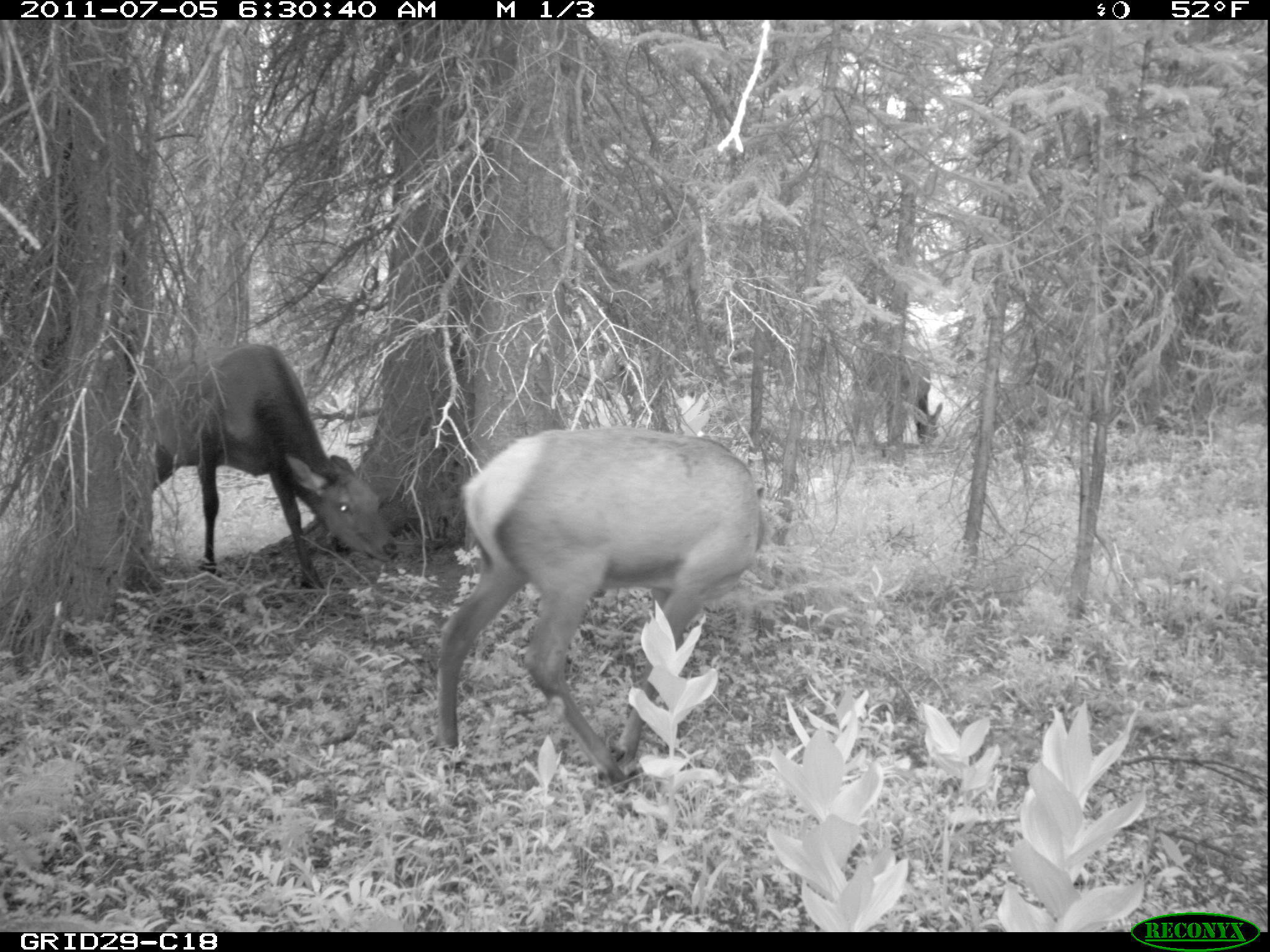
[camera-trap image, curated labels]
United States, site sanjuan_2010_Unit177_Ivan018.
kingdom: Animalia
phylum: Chordata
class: Mammalia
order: Artiodactyla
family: Cervidae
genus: Cervus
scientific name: Cervus elaphus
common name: red deer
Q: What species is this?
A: Cervus elaphus (red deer).